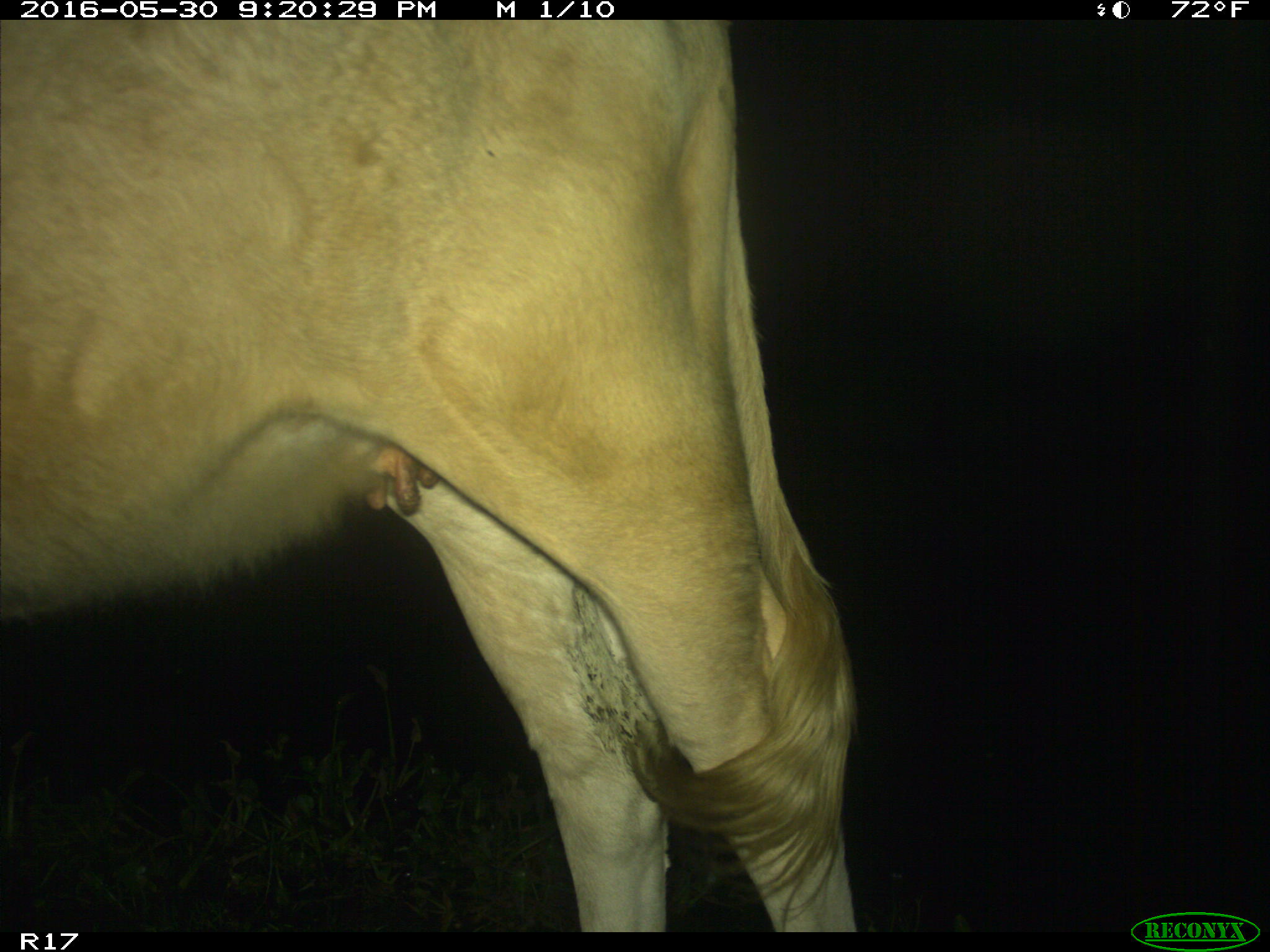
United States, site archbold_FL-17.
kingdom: Animalia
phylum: Chordata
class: Mammalia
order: Artiodactyla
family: Bovidae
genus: Bos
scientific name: Bos taurus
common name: domestic cow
Bos taurus (domestic cow).